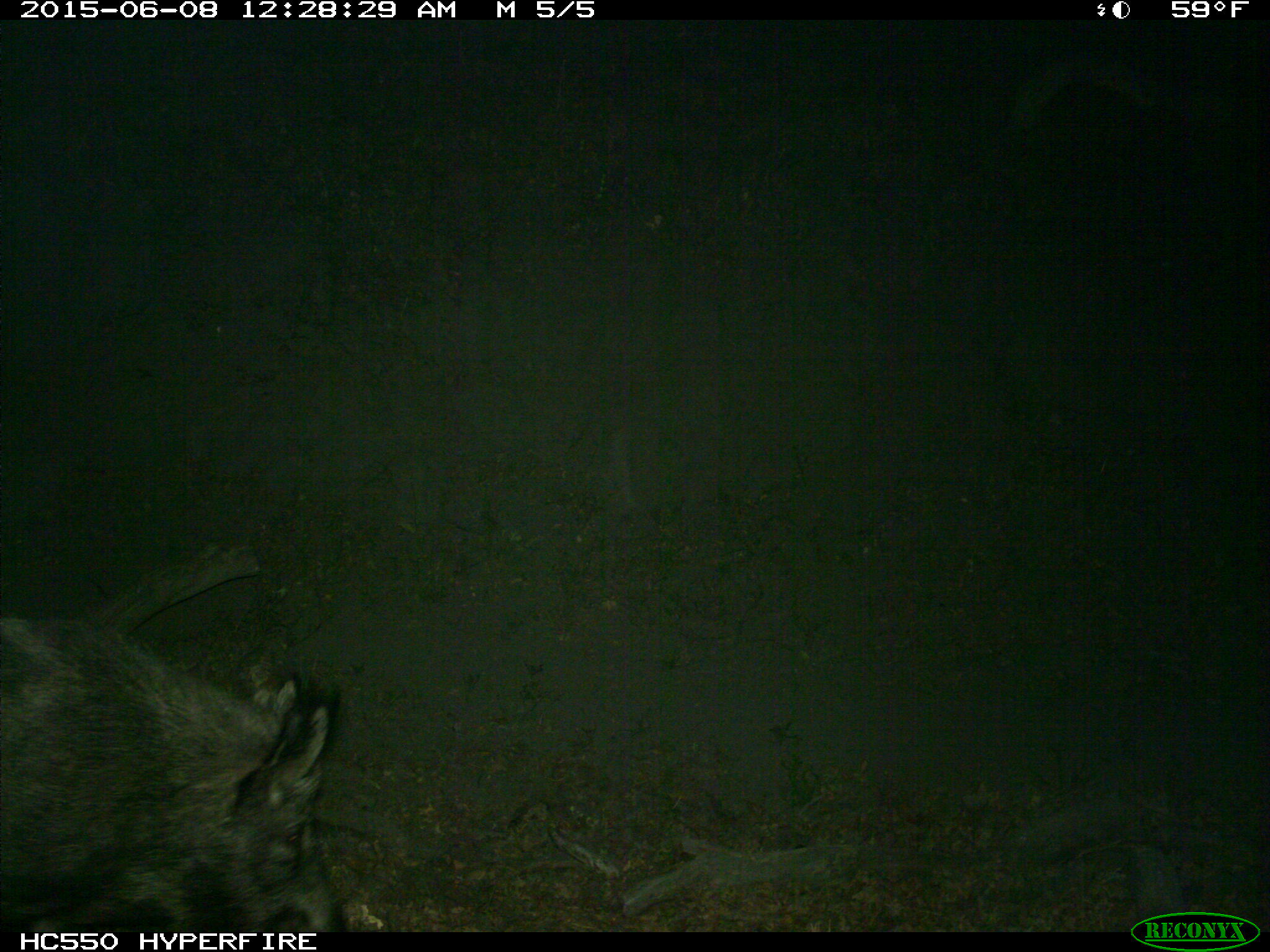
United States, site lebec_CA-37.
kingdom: Animalia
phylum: Chordata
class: Mammalia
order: Artiodactyla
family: Suidae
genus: Sus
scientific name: Sus scrofa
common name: wild boar